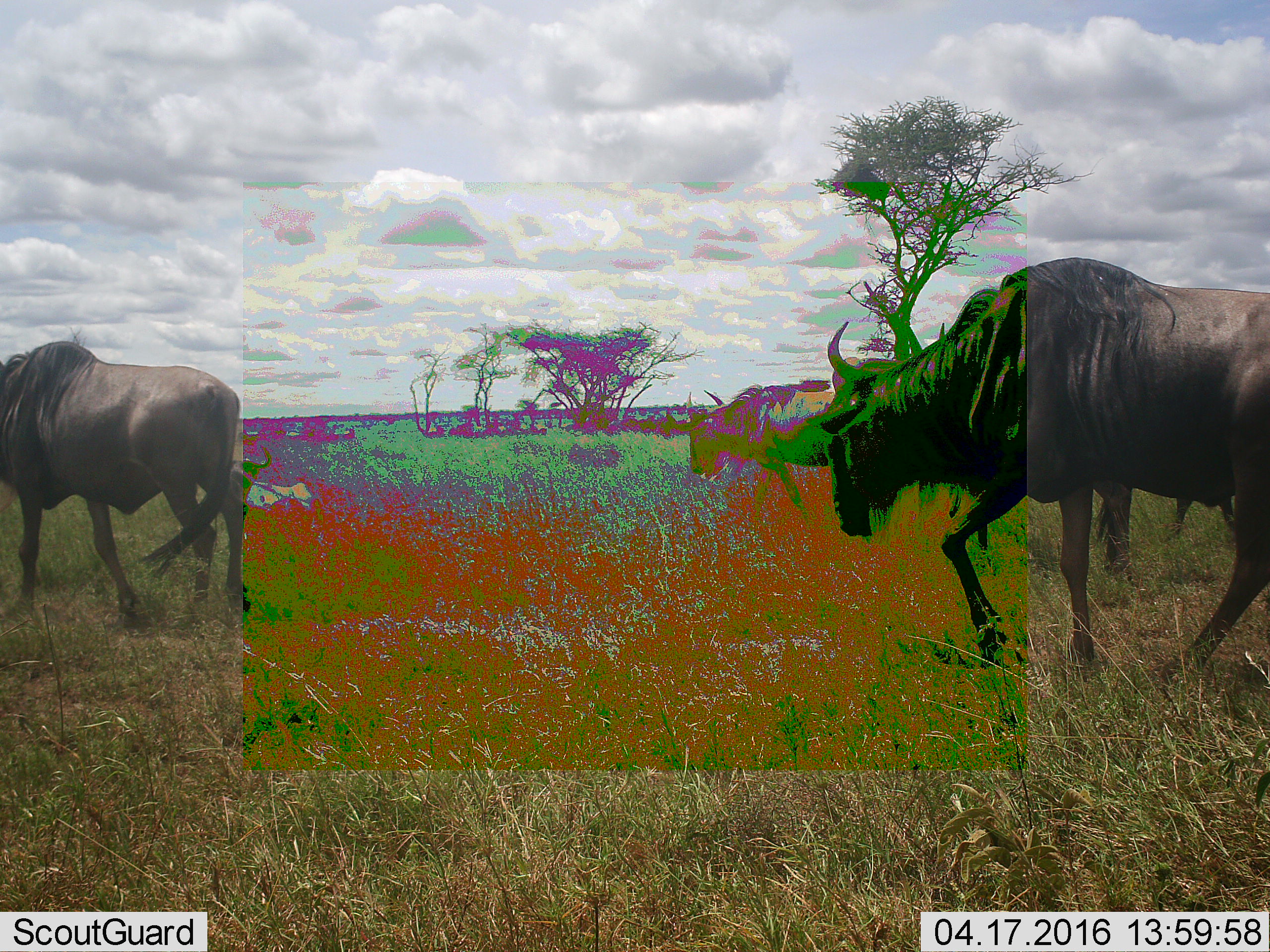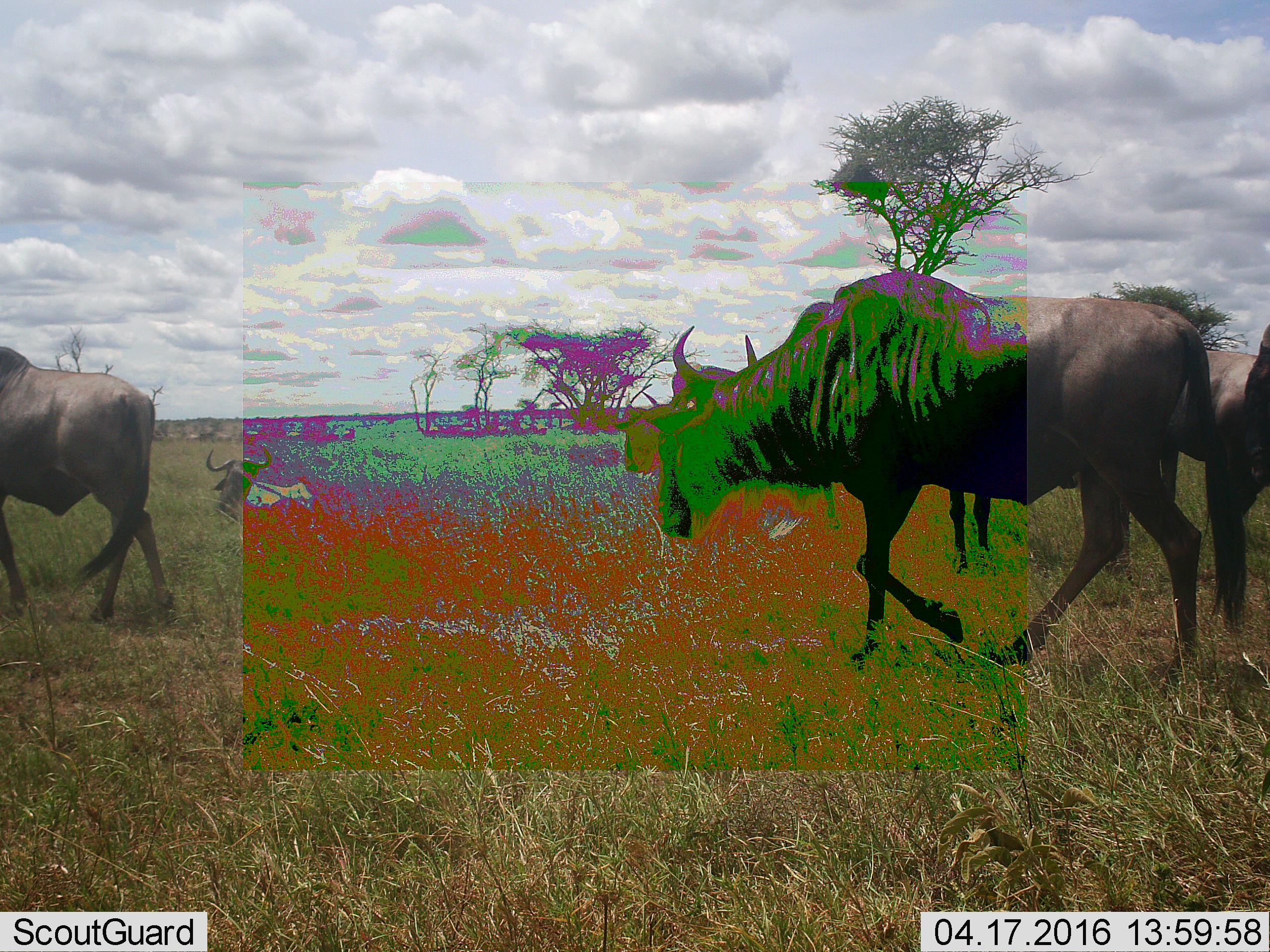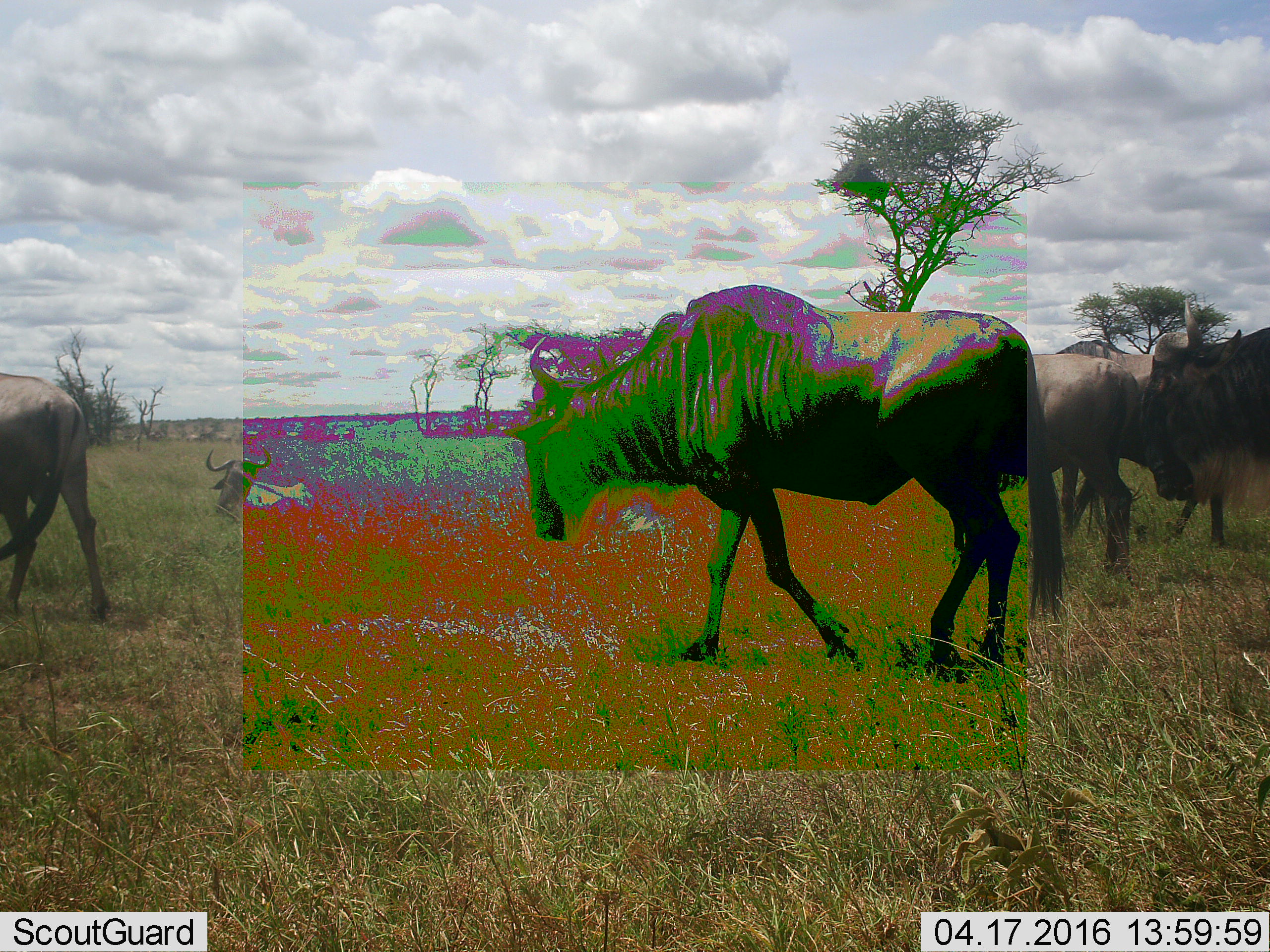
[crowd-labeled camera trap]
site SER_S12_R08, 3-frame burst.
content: unidentified animal